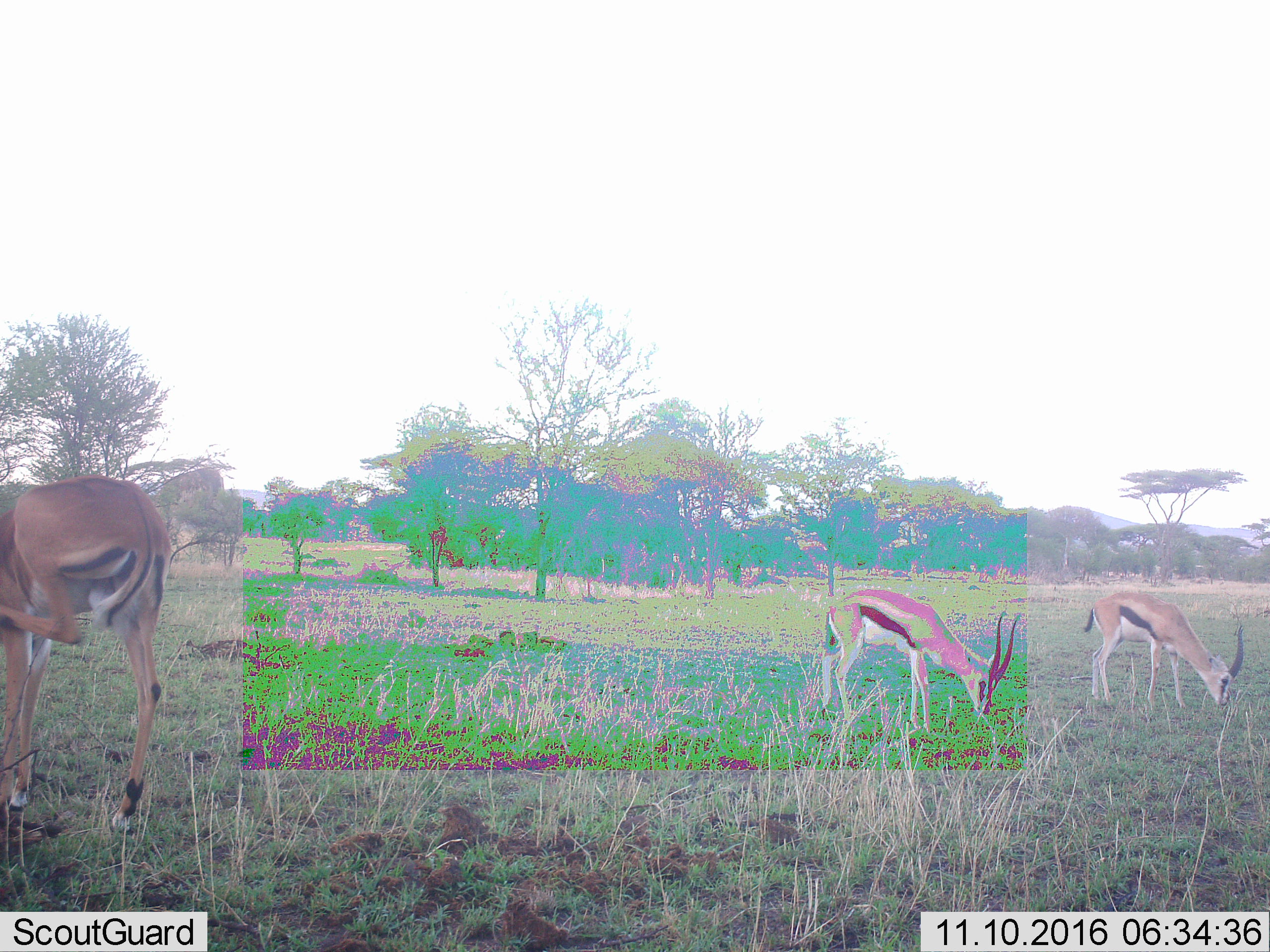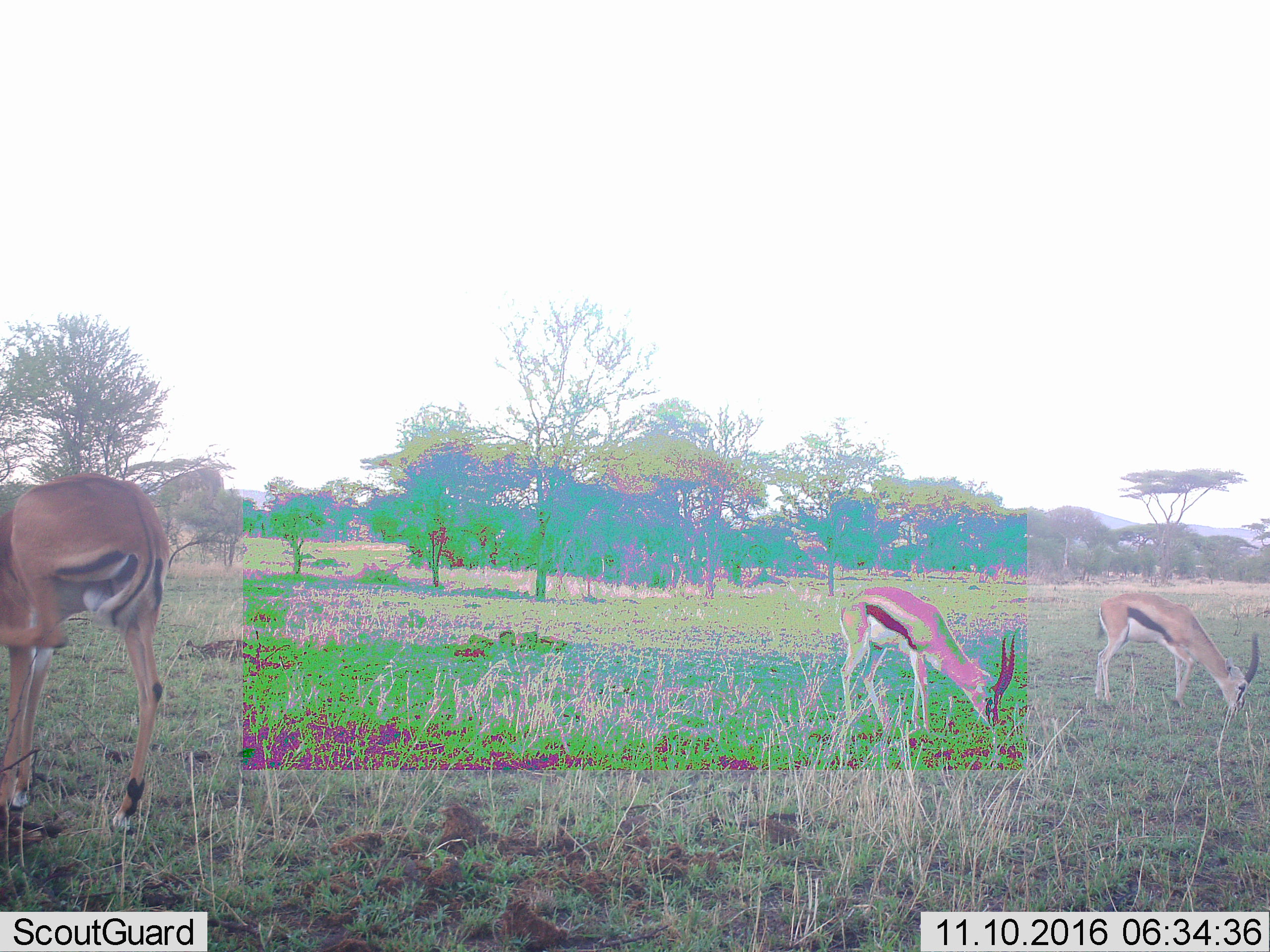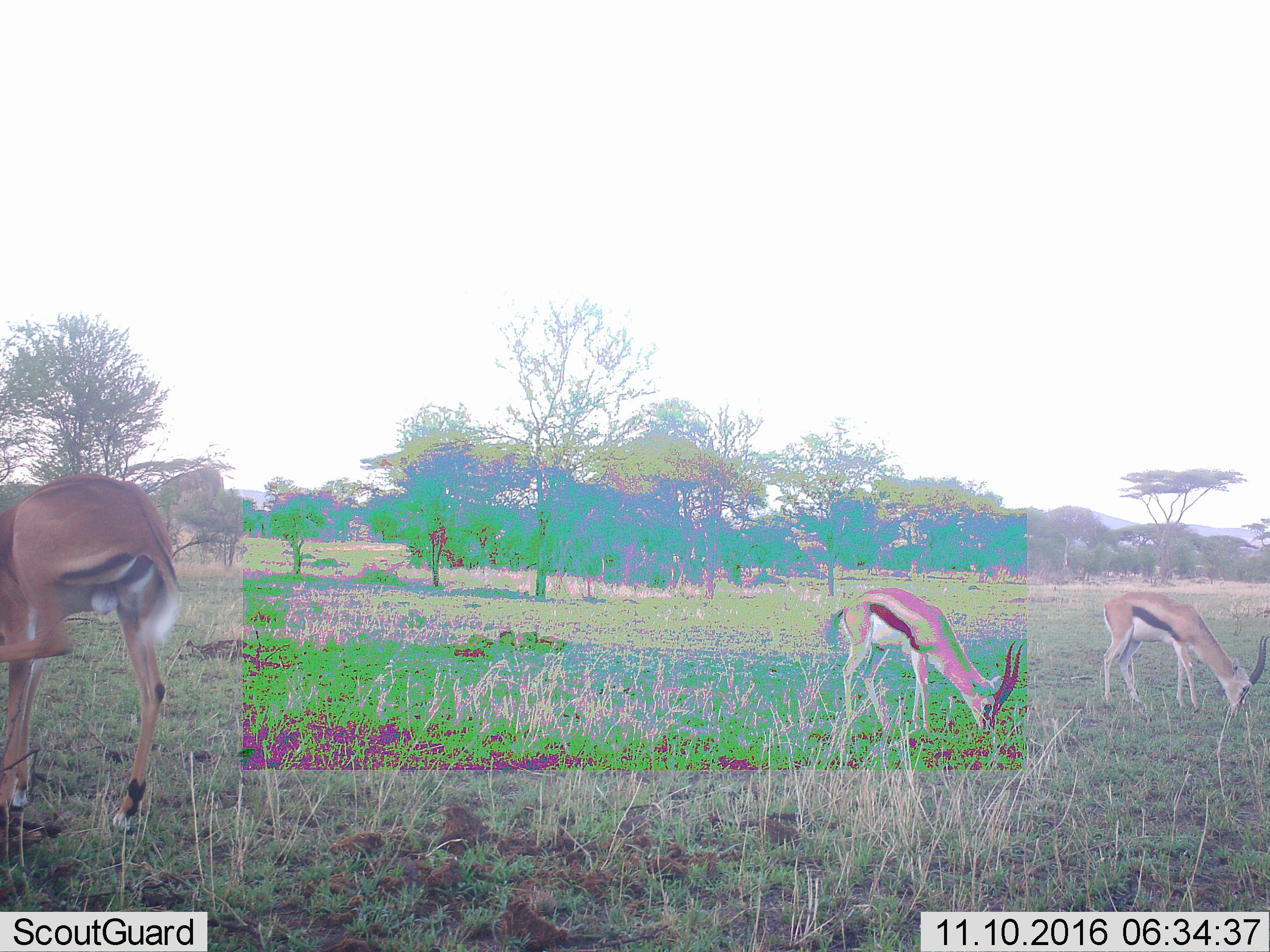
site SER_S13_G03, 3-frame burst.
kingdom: Animalia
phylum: Chordata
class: Mammalia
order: Artiodactyla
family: Bovidae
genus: Eudorcas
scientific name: Eudorcas thomsonii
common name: thomson's gazelle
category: gazellethomsons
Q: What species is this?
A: Gazellethomsons (thomson's gazelle) (Eudorcas thomsonii).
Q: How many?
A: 3.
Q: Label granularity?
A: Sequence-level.